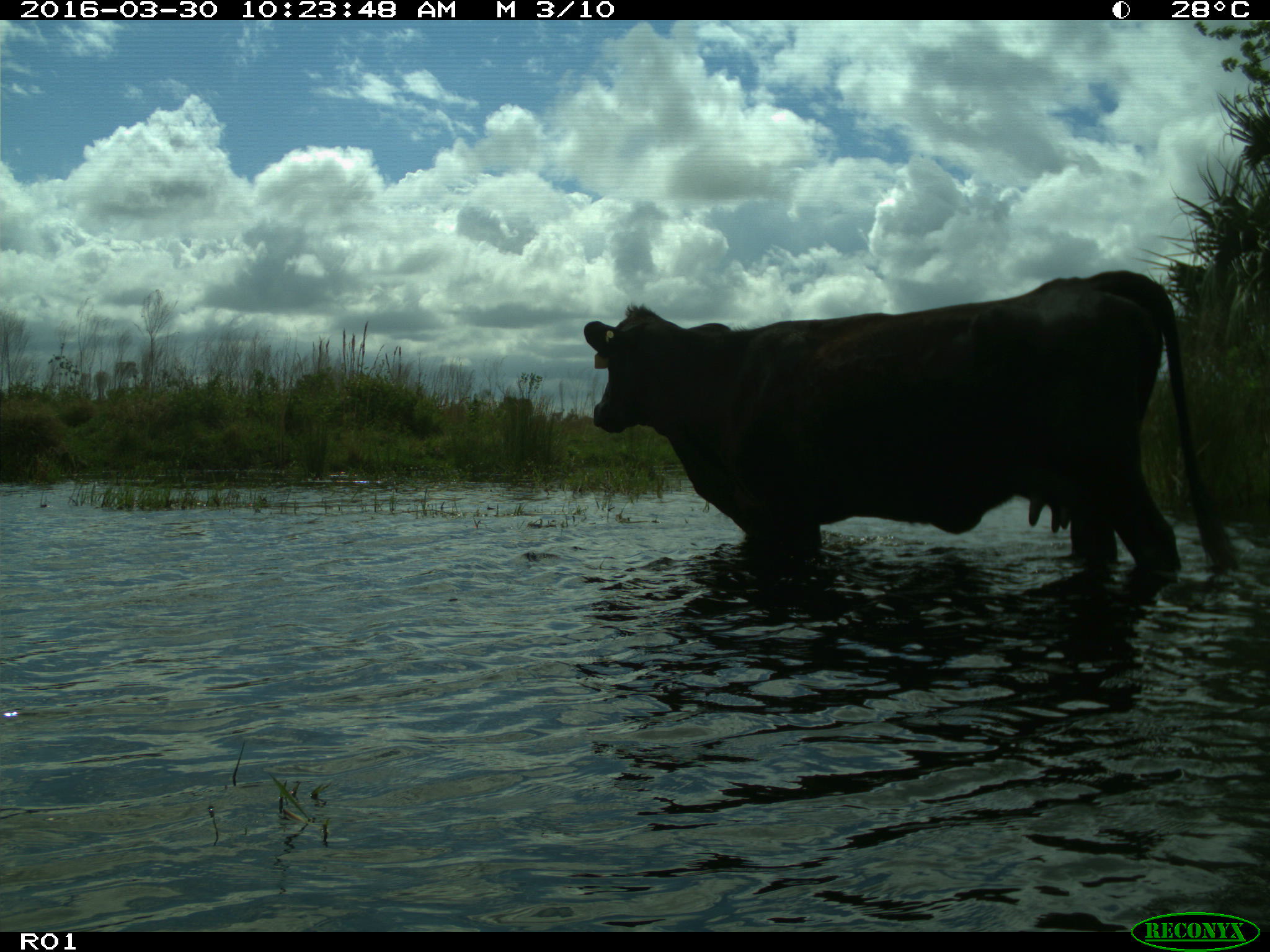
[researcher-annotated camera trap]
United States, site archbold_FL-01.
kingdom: Animalia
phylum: Chordata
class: Mammalia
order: Artiodactyla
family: Bovidae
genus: Bos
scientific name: Bos taurus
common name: domestic cow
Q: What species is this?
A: Bos taurus (domestic cow).